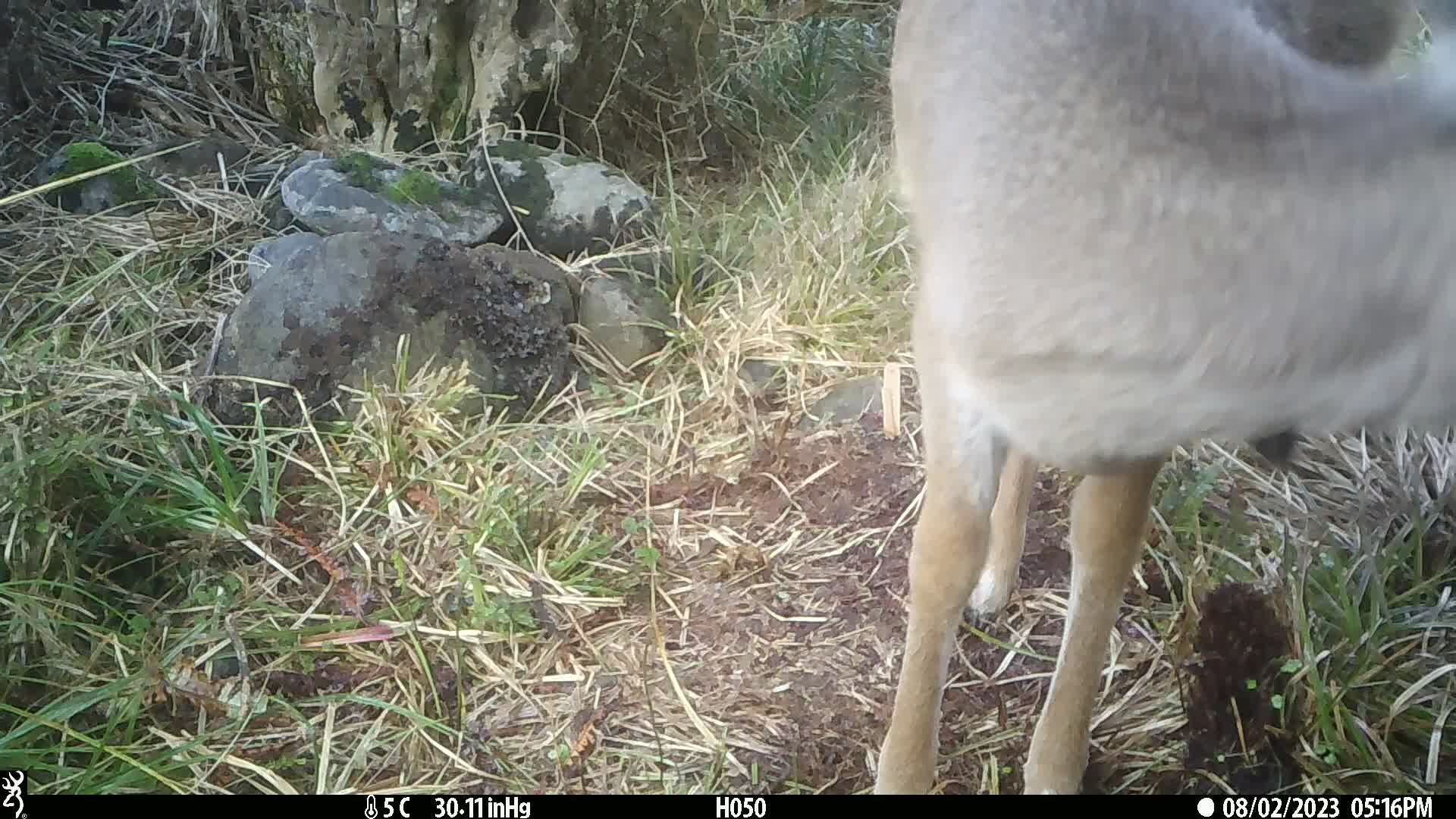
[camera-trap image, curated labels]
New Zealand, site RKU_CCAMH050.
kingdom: Animalia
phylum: Chordata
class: Mammalia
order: Artiodactyla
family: Cervidae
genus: Odocoileus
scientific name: Odocoileus virginianus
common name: white-tailed deer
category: white tailed deer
White tailed deer (white-tailed deer) (Odocoileus virginianus).